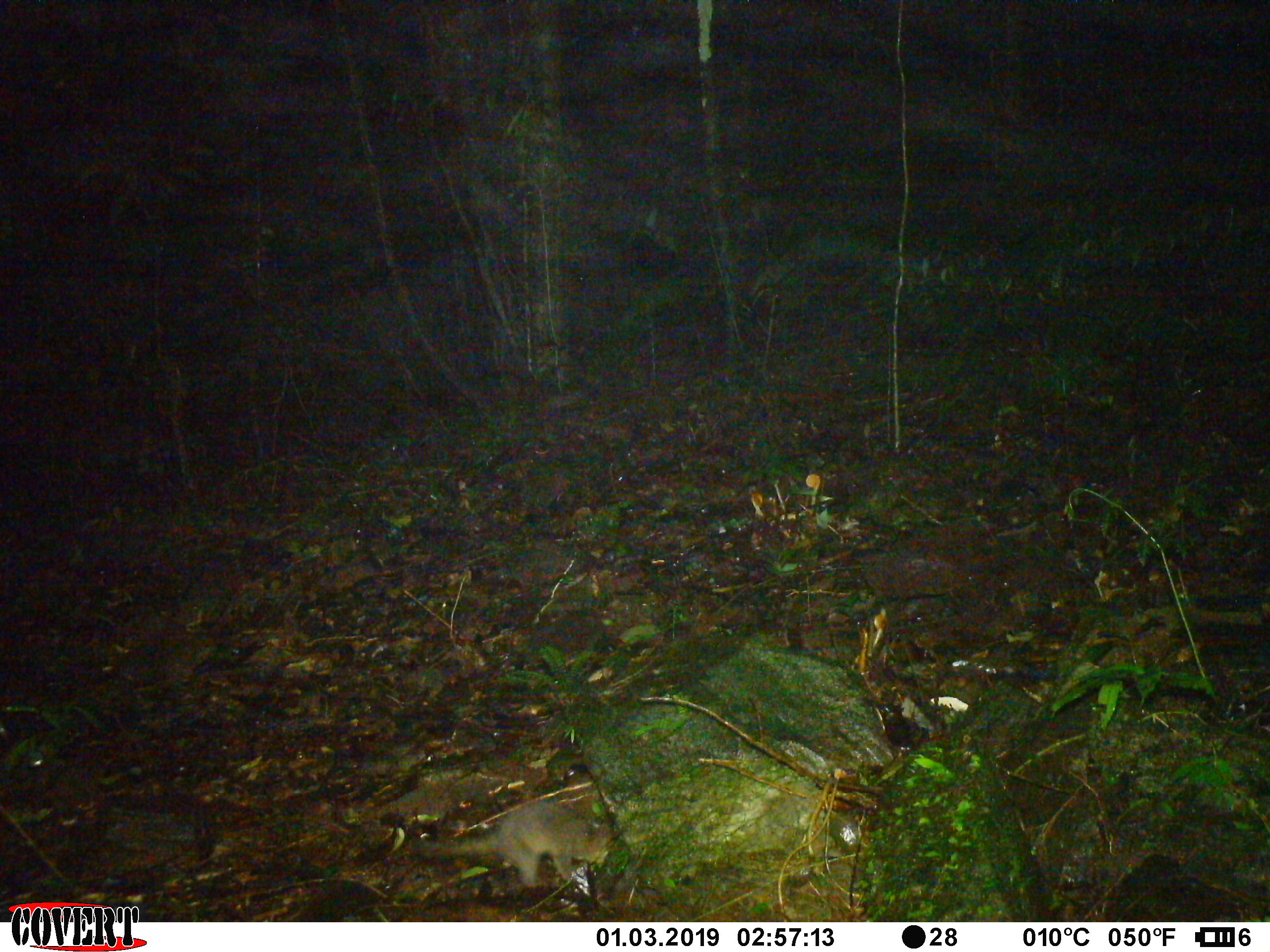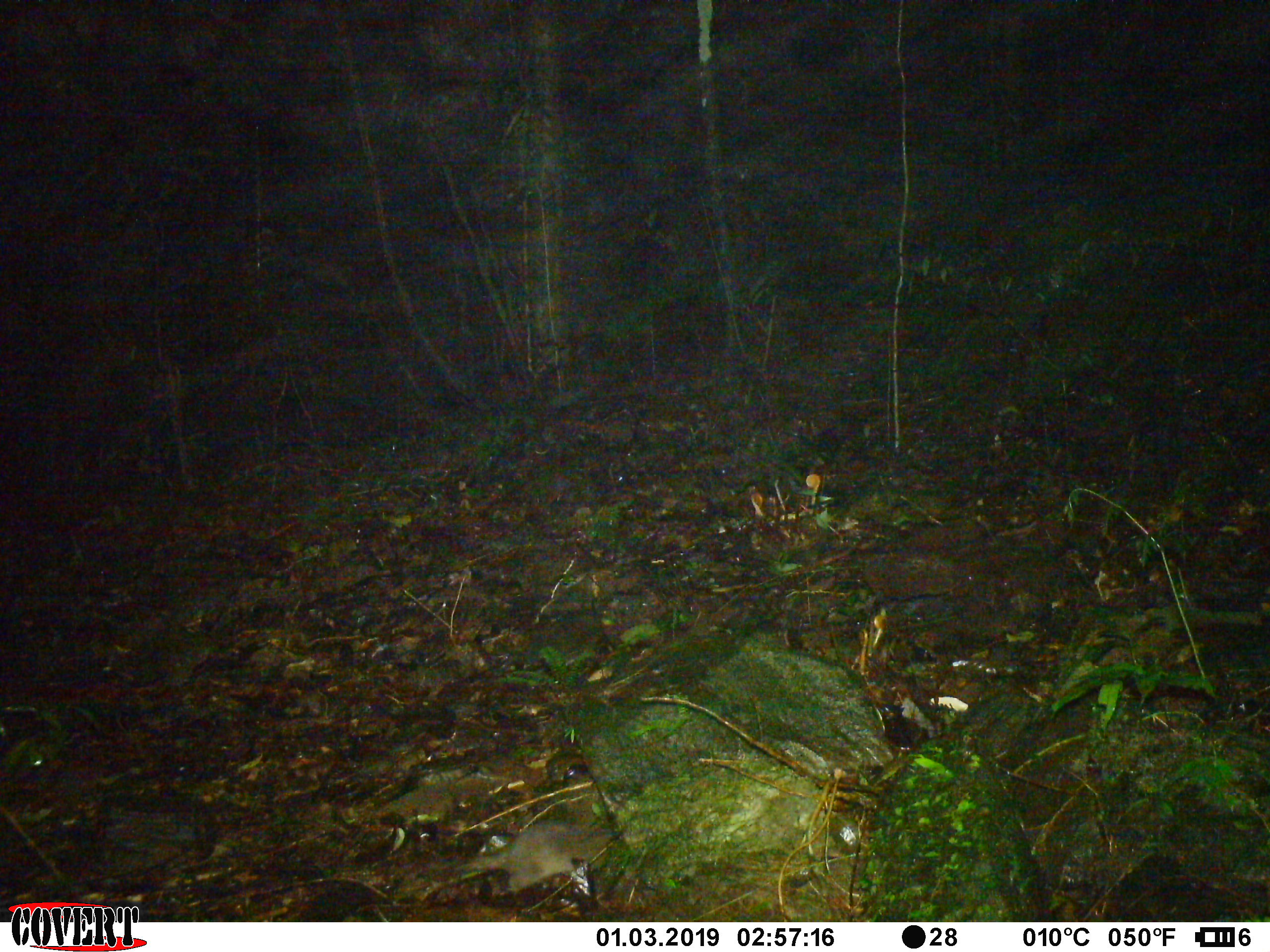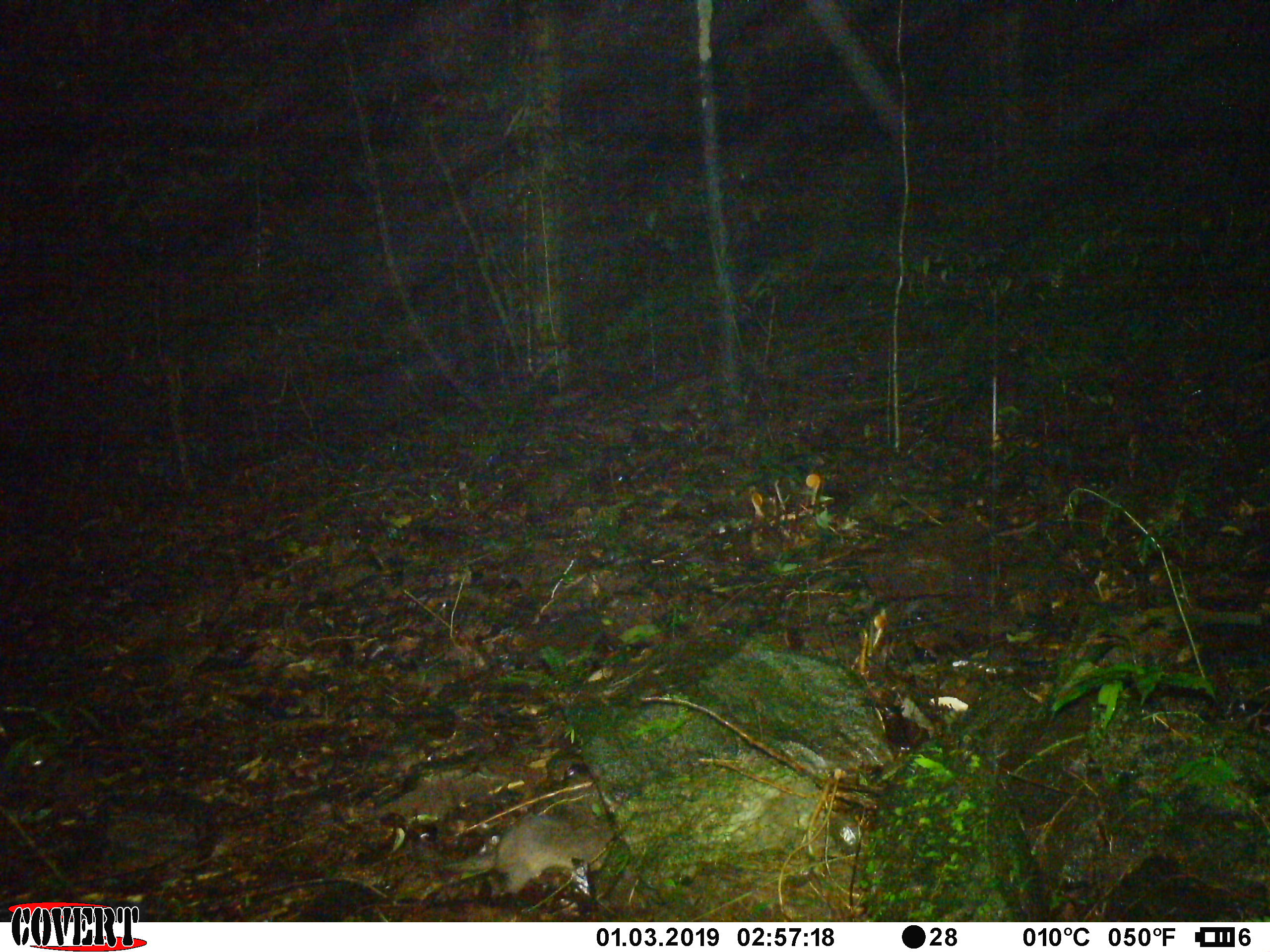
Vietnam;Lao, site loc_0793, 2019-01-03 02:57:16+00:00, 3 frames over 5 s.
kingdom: Animalia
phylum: Chordata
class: Mammalia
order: Carnivora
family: Mustelidae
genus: Melogale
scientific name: Melogale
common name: ferret badger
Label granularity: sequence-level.